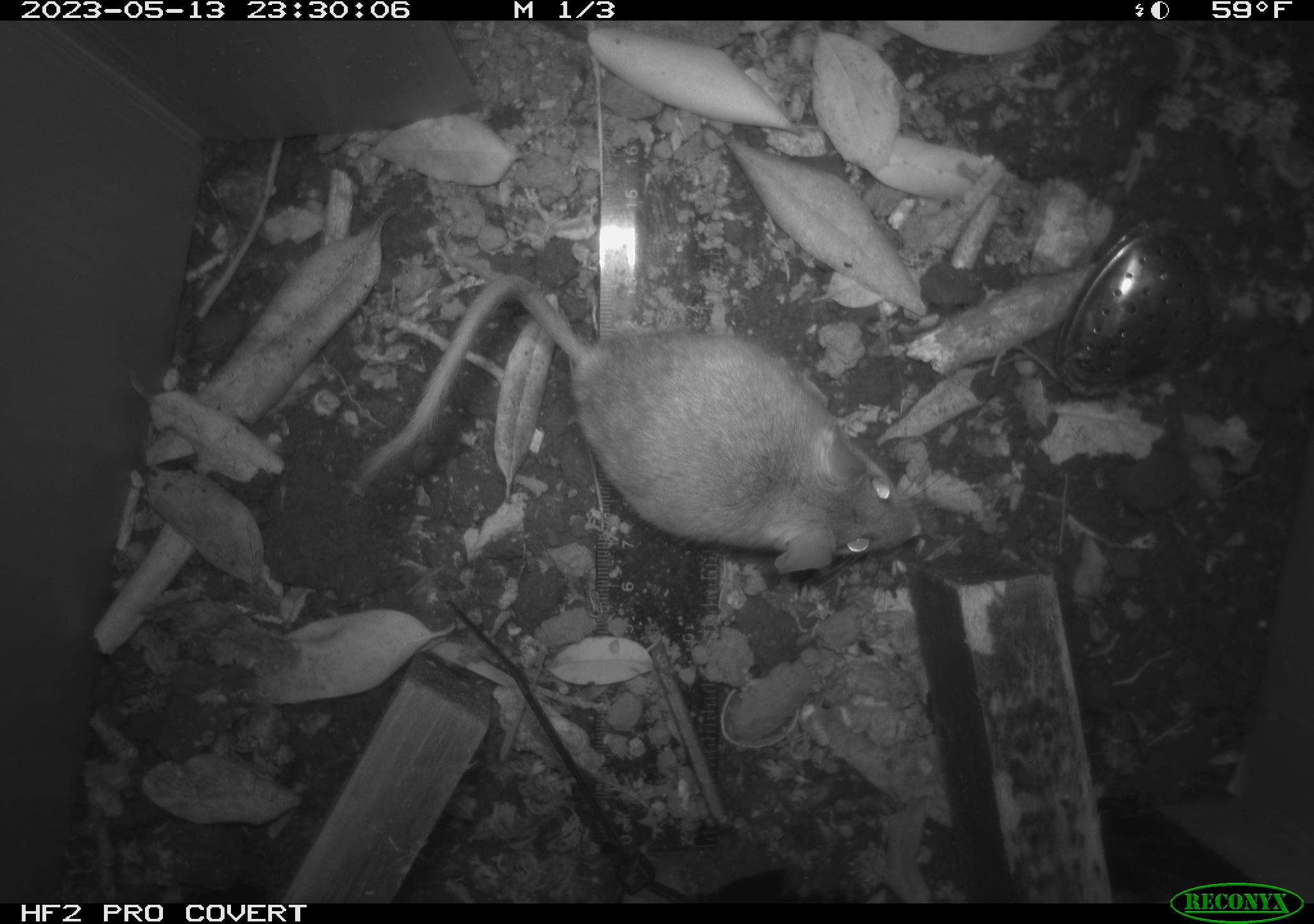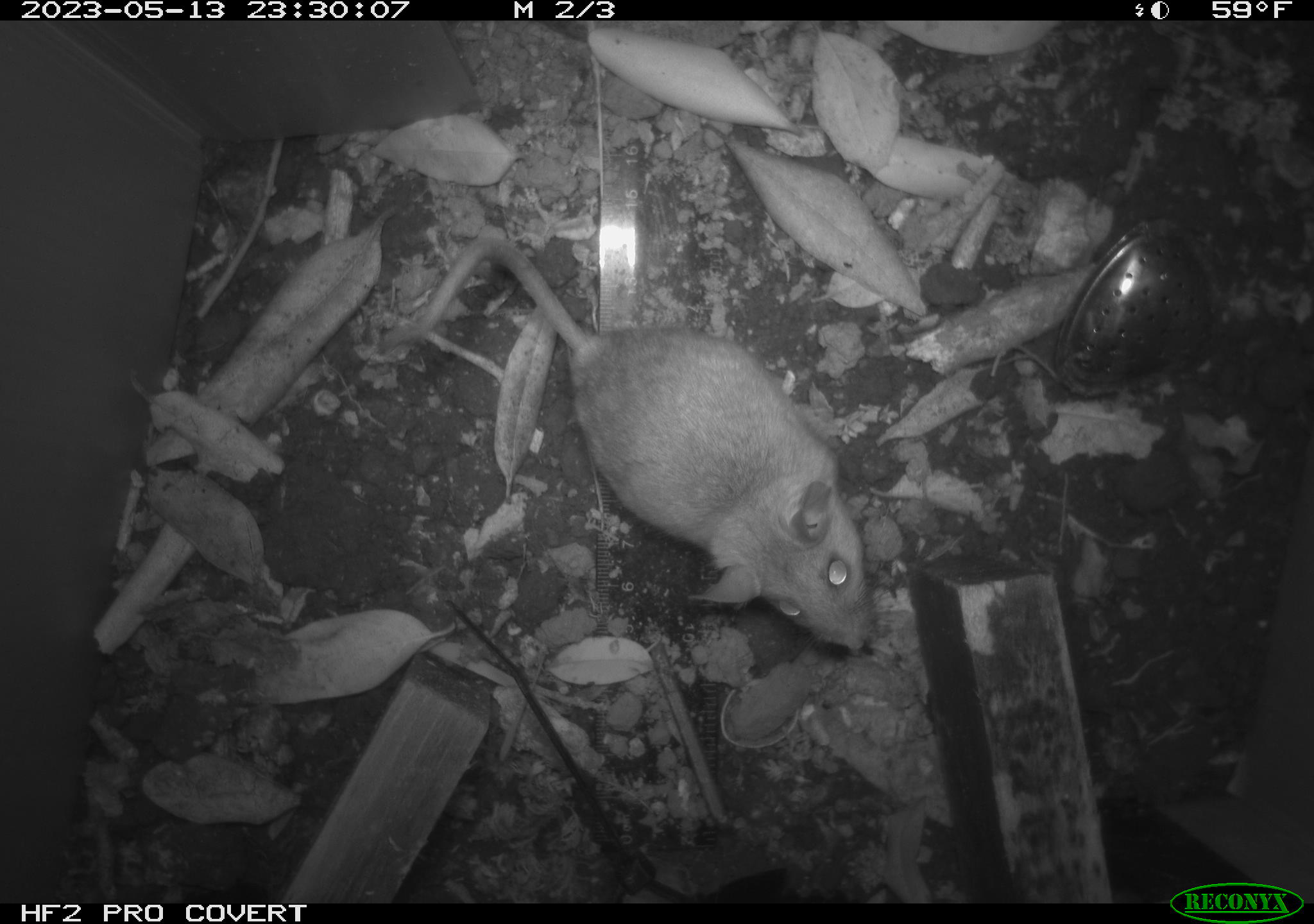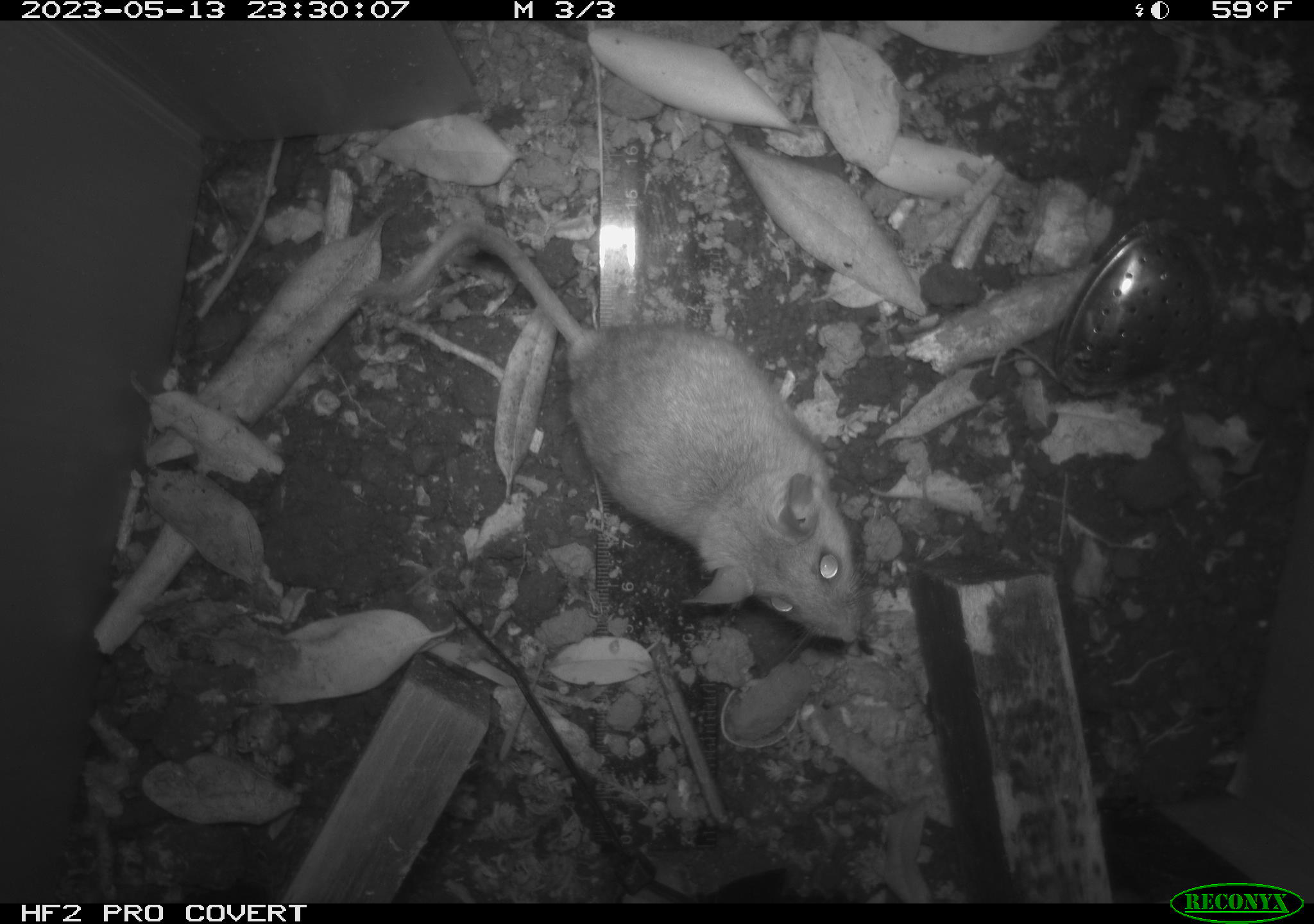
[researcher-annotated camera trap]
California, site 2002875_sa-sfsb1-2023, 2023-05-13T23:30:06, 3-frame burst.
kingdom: Animalia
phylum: Chordata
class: Mammalia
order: Rodentia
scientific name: Rodentia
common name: mouse species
Mouse species (Rodentia).